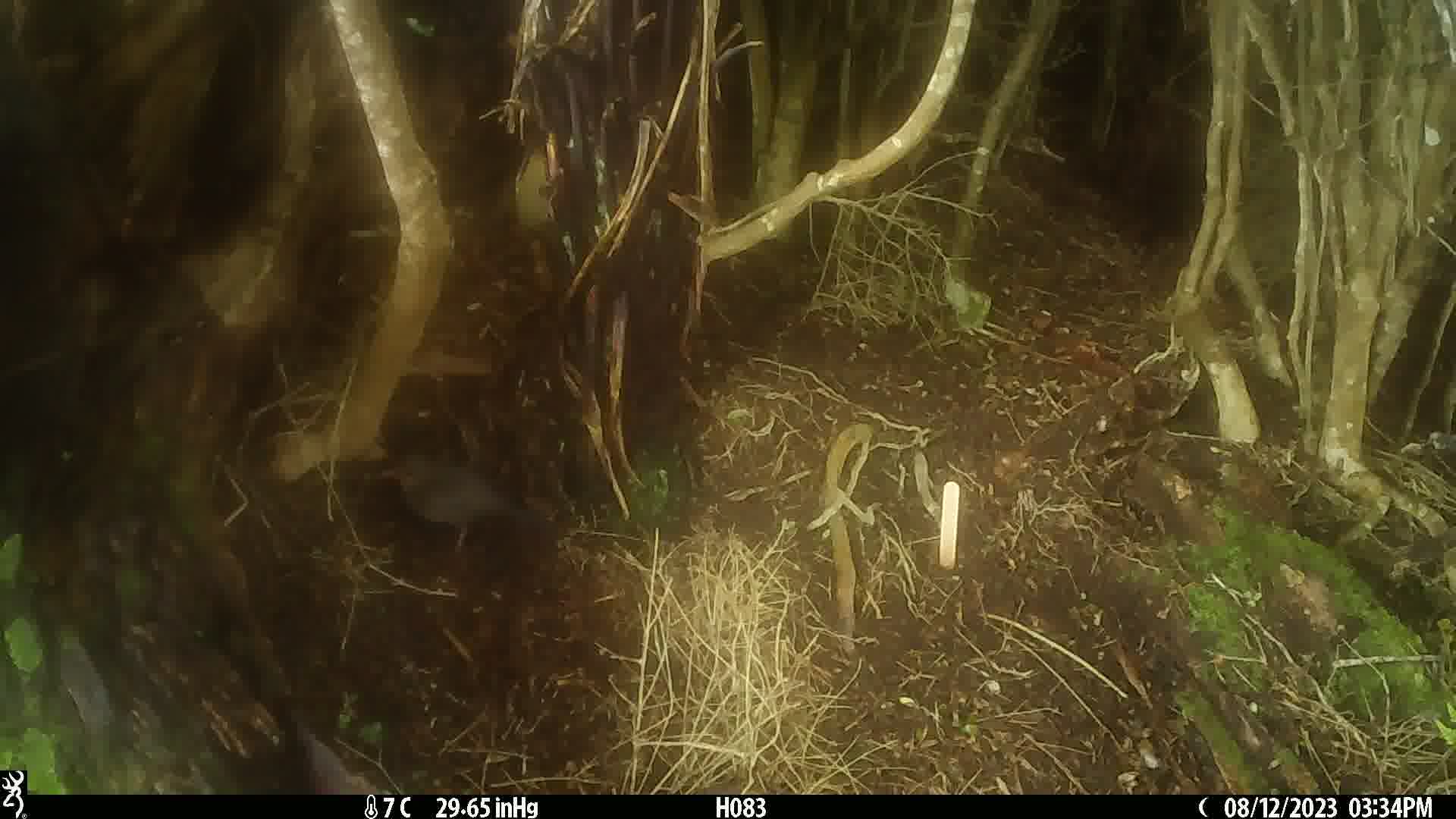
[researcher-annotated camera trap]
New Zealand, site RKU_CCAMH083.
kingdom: Animalia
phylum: Chordata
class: Aves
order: Passeriformes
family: Turdidae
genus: Turdus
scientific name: Turdus merula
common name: eurasian blackbird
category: blackbird